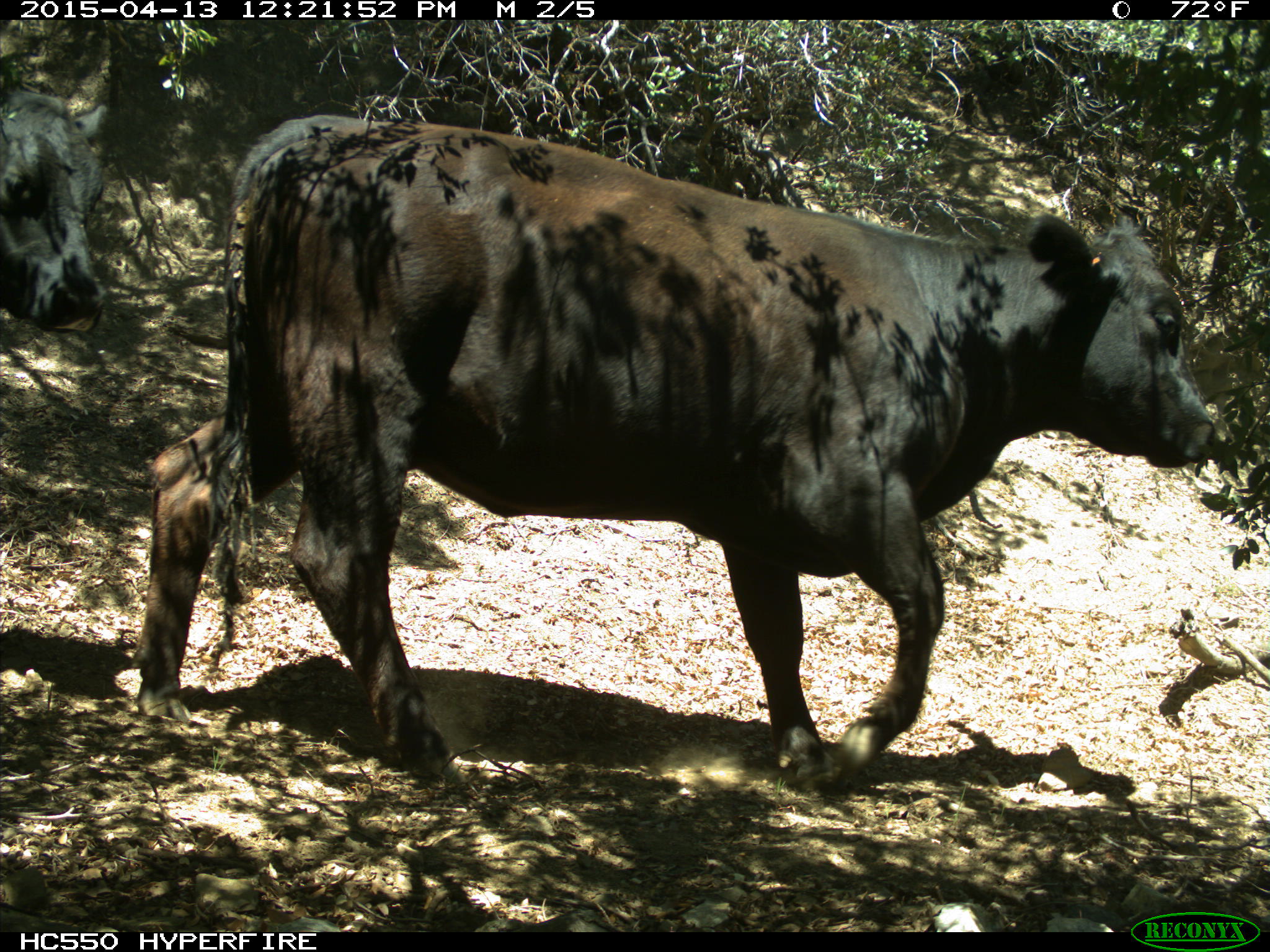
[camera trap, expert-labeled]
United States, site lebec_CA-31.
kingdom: Animalia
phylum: Chordata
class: Mammalia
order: Artiodactyla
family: Bovidae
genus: Bos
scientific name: Bos taurus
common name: domestic cow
Bos taurus (domestic cow).